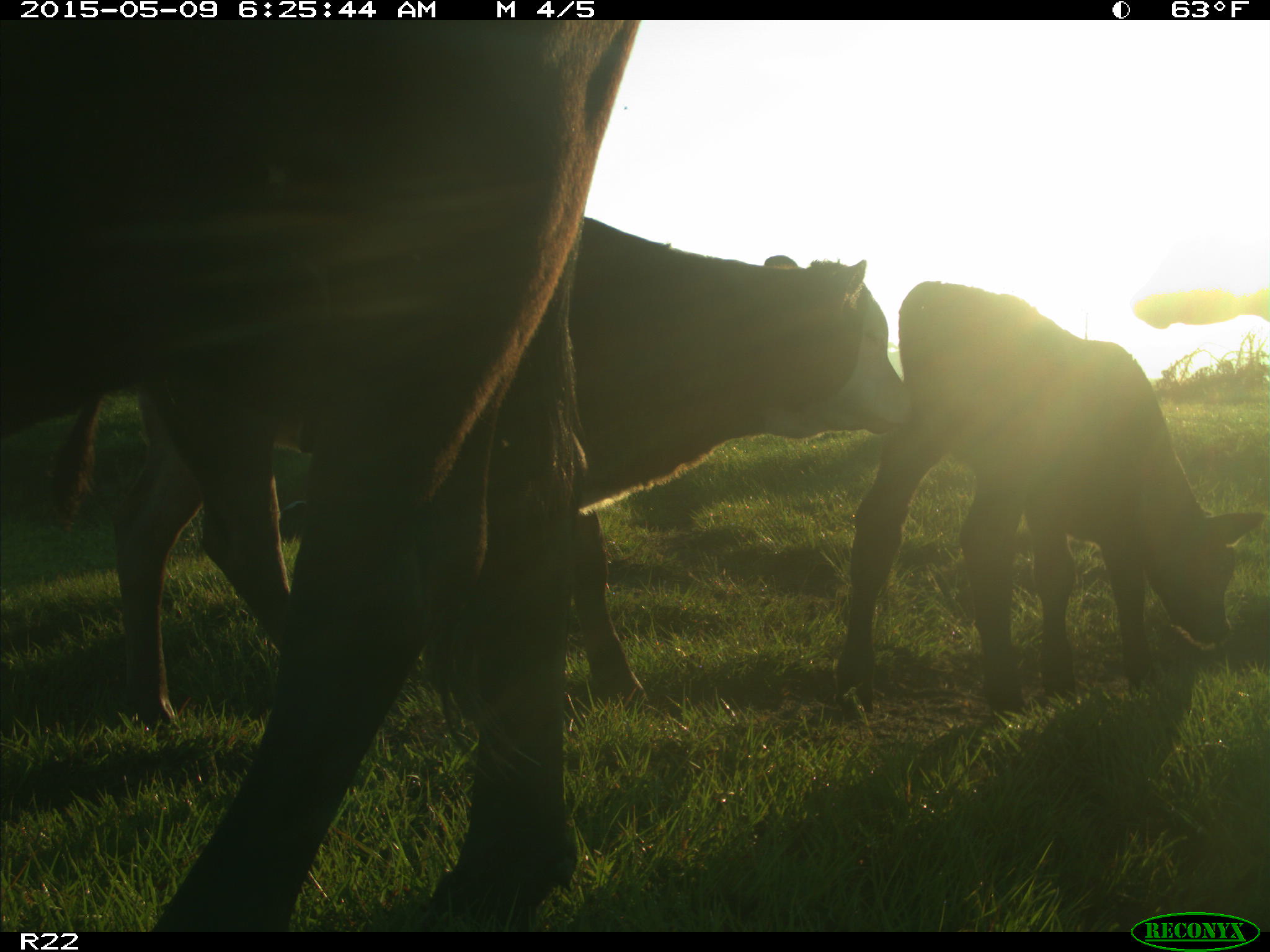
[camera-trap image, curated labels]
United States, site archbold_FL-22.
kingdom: Animalia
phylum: Chordata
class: Mammalia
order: Artiodactyla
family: Bovidae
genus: Bos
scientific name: Bos taurus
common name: domestic cow